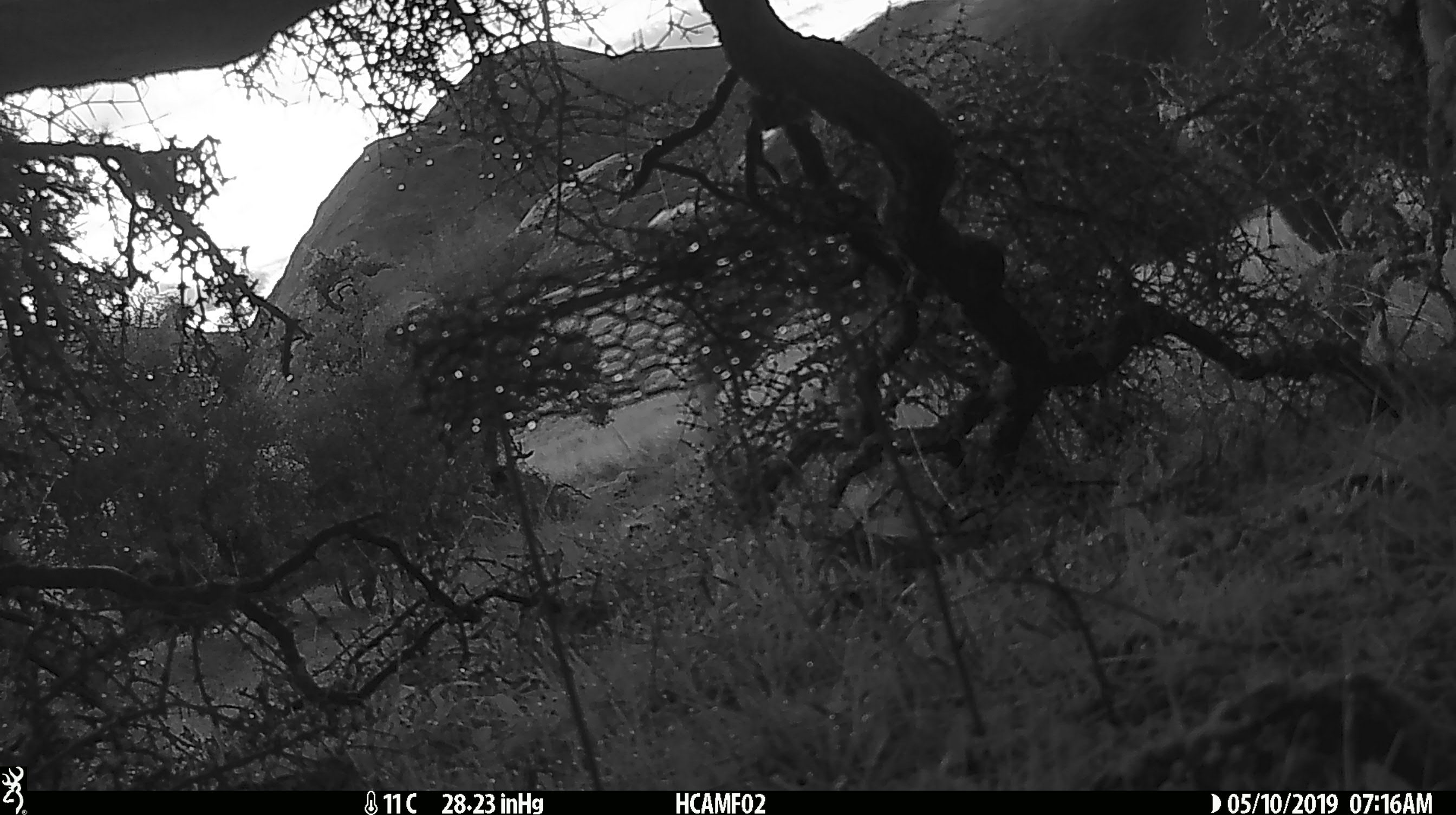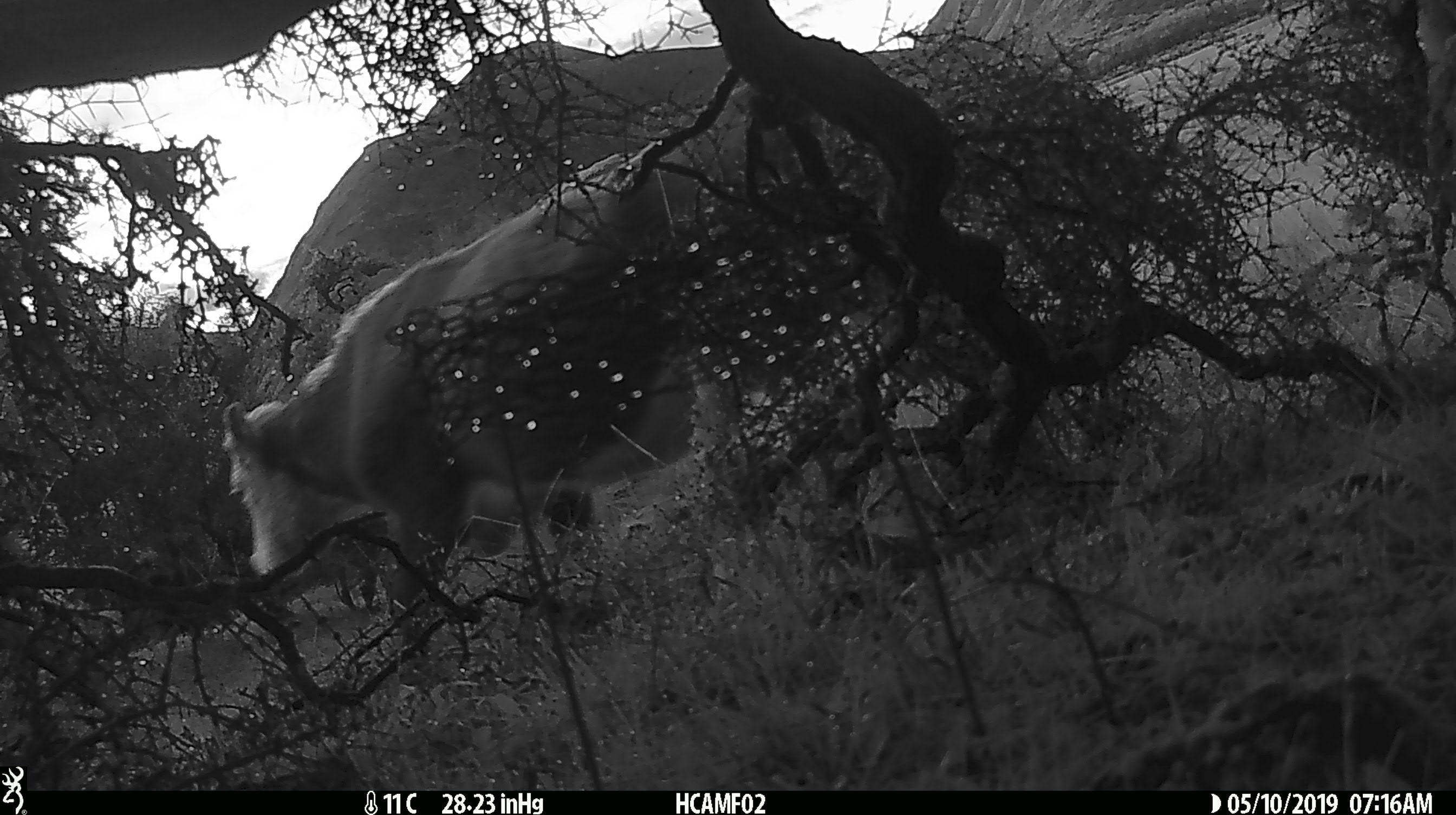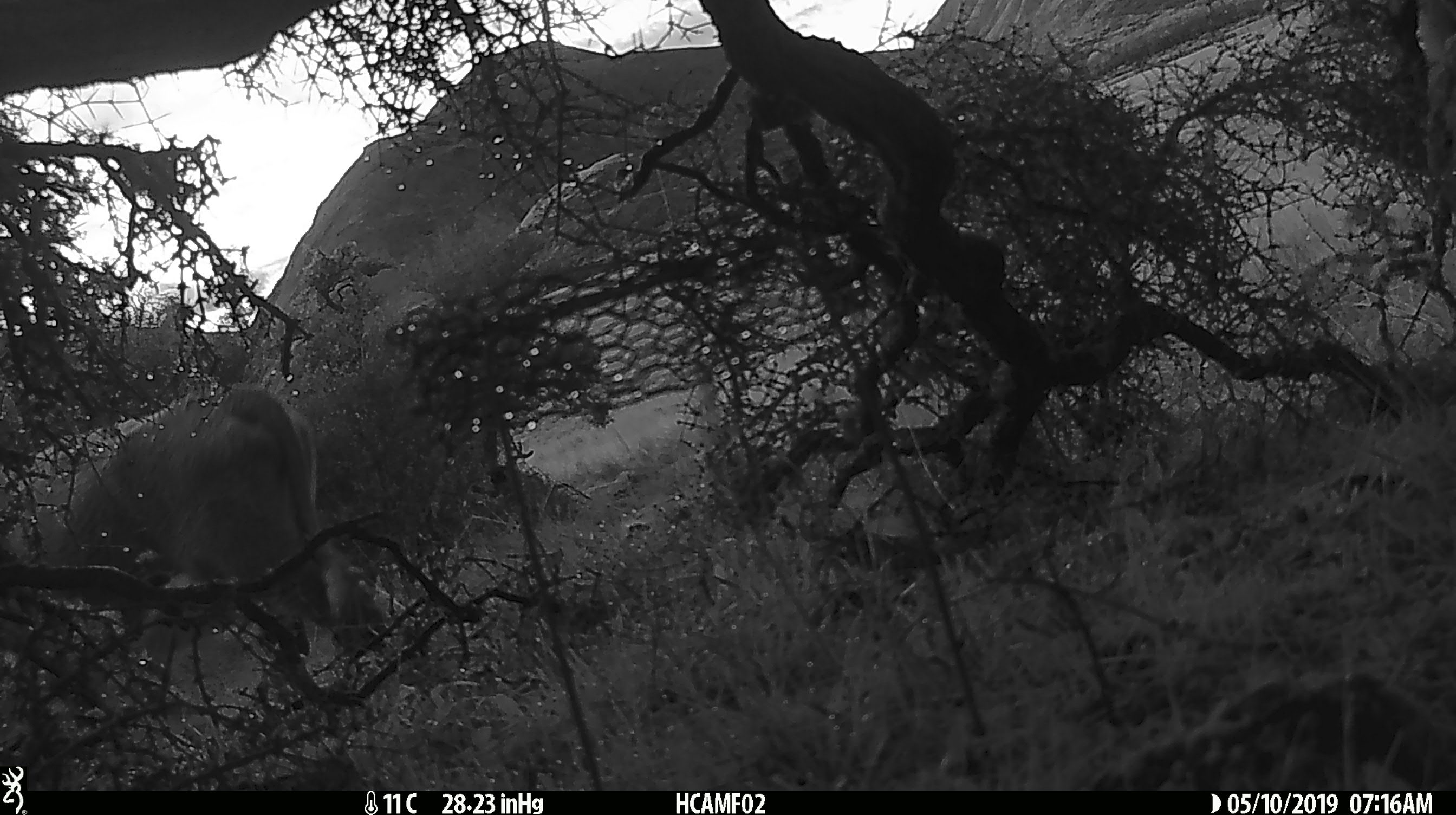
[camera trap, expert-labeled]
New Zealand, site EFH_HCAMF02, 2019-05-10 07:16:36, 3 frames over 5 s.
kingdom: Animalia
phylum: Chordata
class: Mammalia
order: Artiodactyla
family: Bovidae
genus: Bos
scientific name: Bos taurus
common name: domestic cow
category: cow